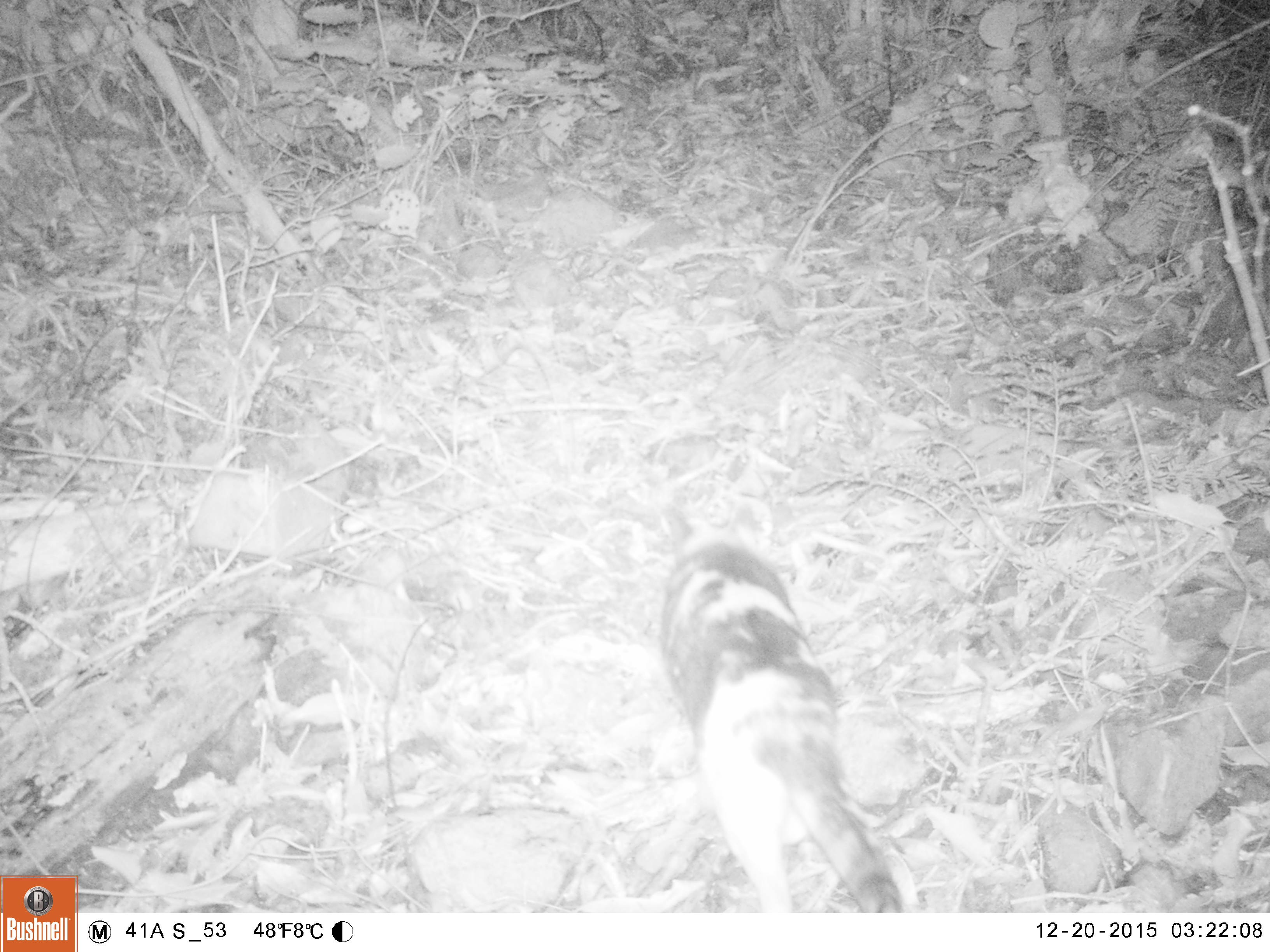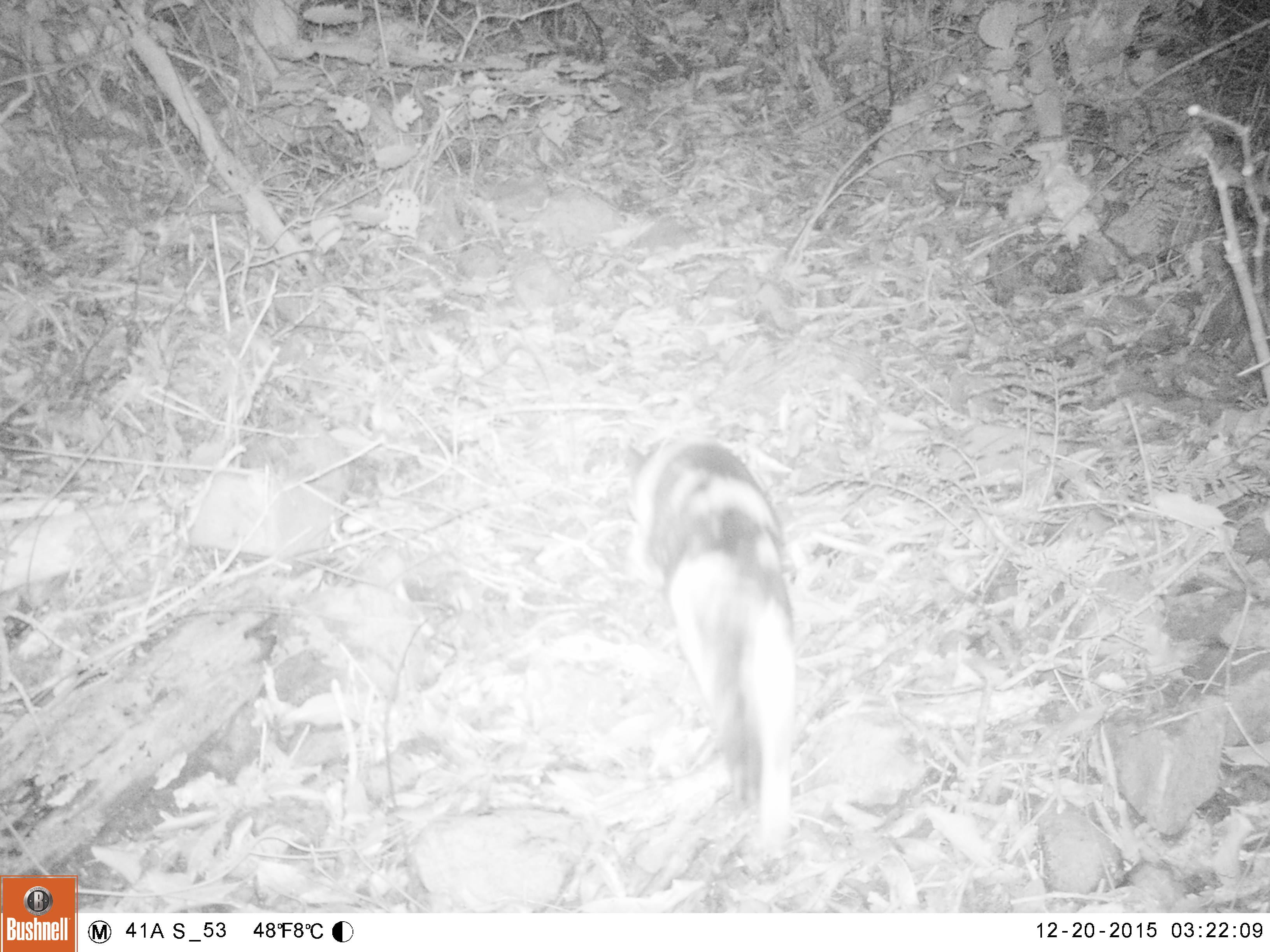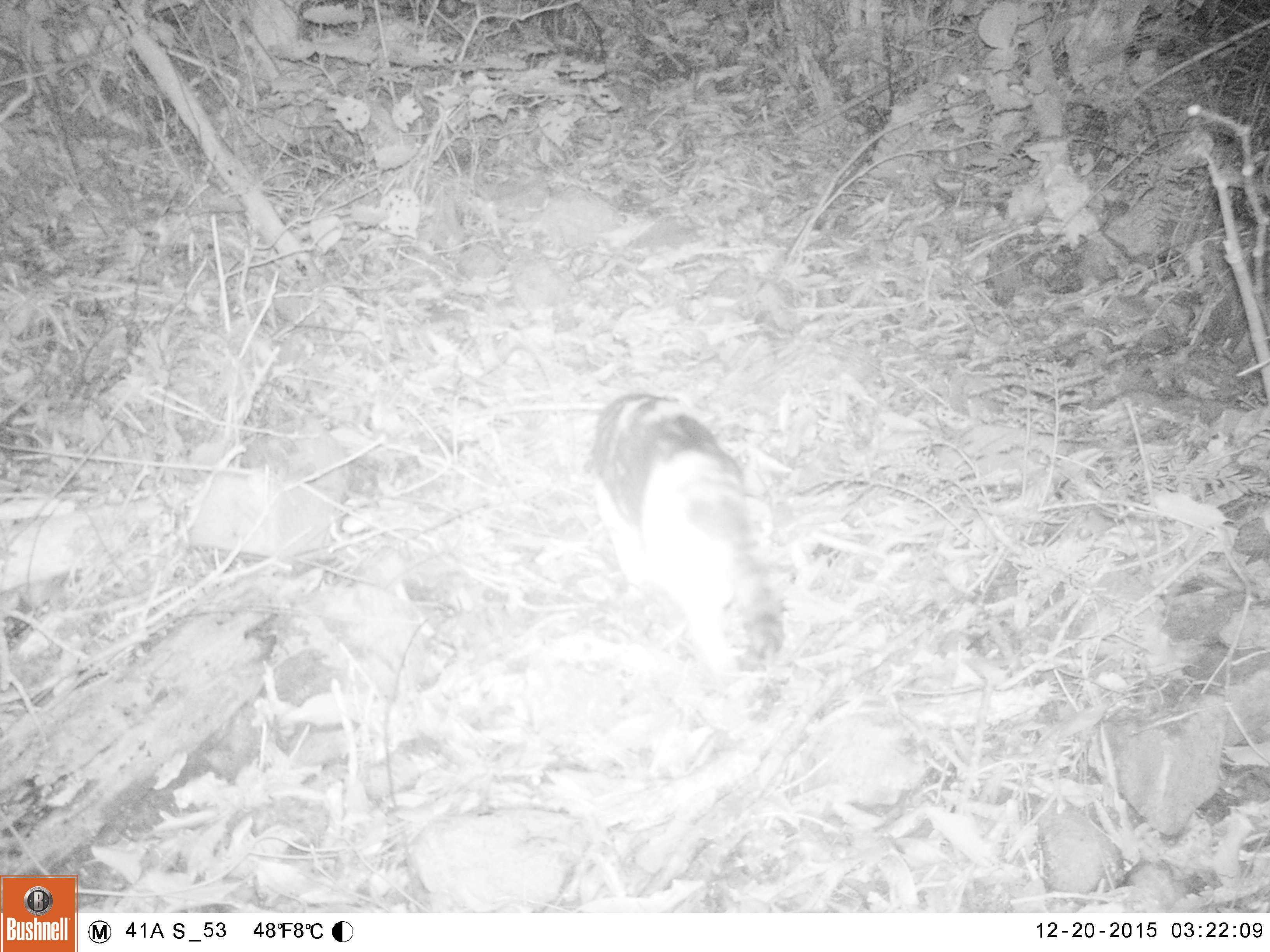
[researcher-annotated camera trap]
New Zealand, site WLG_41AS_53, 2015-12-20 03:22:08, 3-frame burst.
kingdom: Animalia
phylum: Chordata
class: Mammalia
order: Carnivora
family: Felidae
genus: Felis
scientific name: Felis catus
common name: domestic cat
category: cat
Cat (domestic cat) (Felis catus).